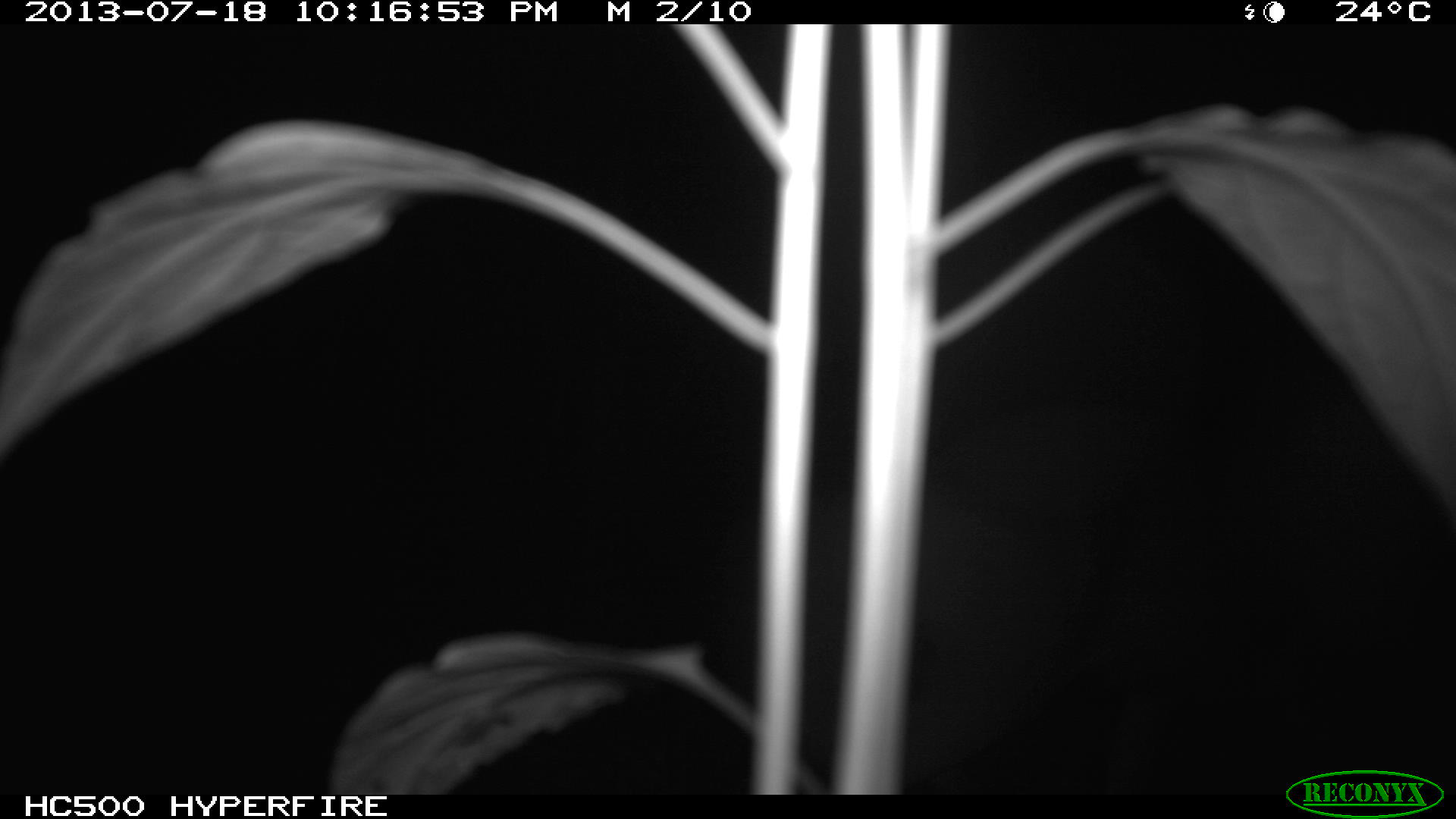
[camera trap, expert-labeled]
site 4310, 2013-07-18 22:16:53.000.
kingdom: Animalia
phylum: Chordata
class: Mammalia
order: Artiodactyla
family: Cervidae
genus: Mazama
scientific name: Mazama temama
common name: central american red brocket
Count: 1.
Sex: male.